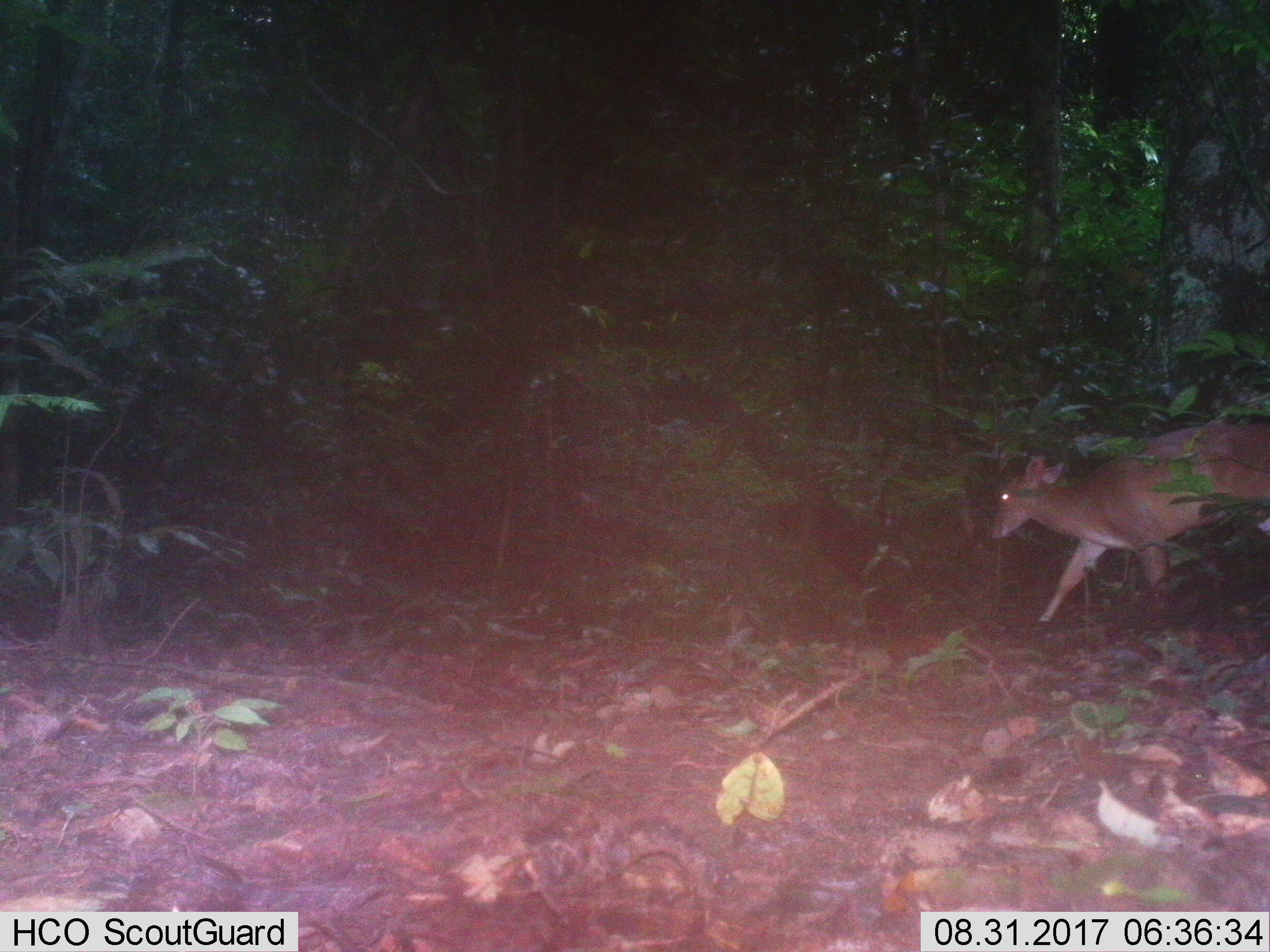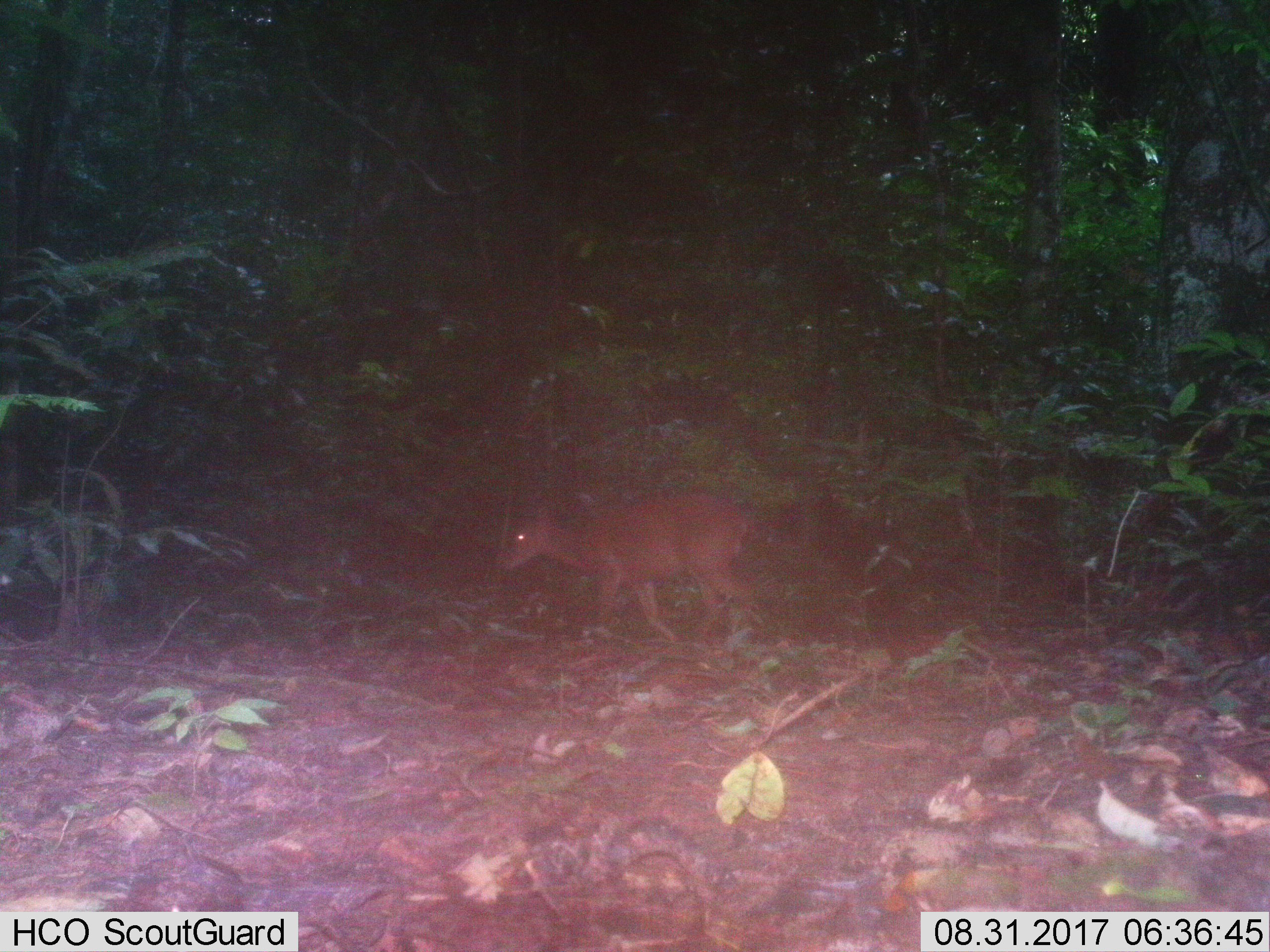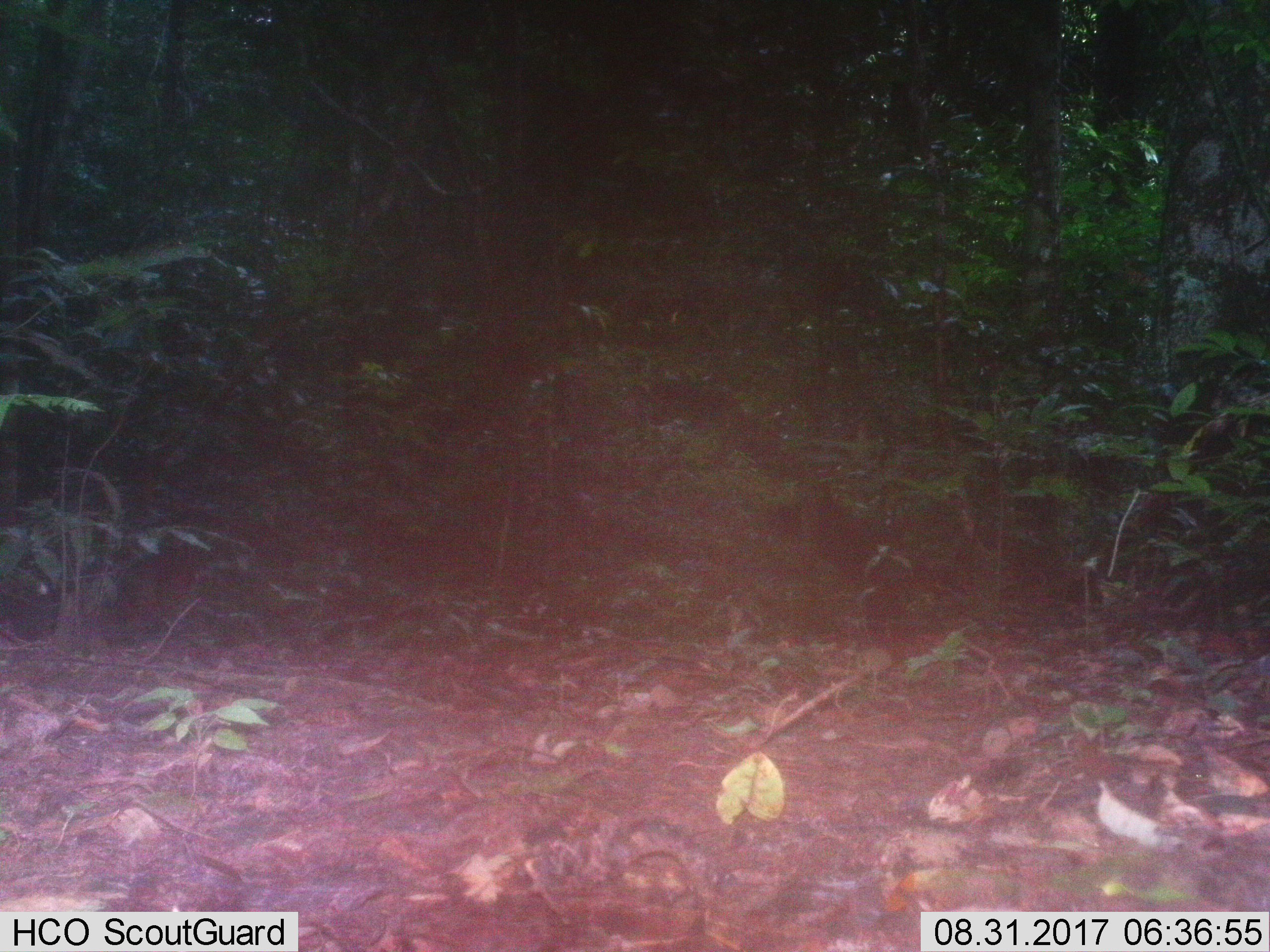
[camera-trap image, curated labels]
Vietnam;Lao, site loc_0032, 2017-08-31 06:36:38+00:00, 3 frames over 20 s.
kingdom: Animalia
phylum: Chordata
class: Mammalia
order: Artiodactyla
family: Cervidae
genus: Muntiacus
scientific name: Muntiacus vuquangensis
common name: large-antlered muntjac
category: large antlered muntjac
Large antlered muntjac (large-antlered muntjac) (Muntiacus vuquangensis). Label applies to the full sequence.